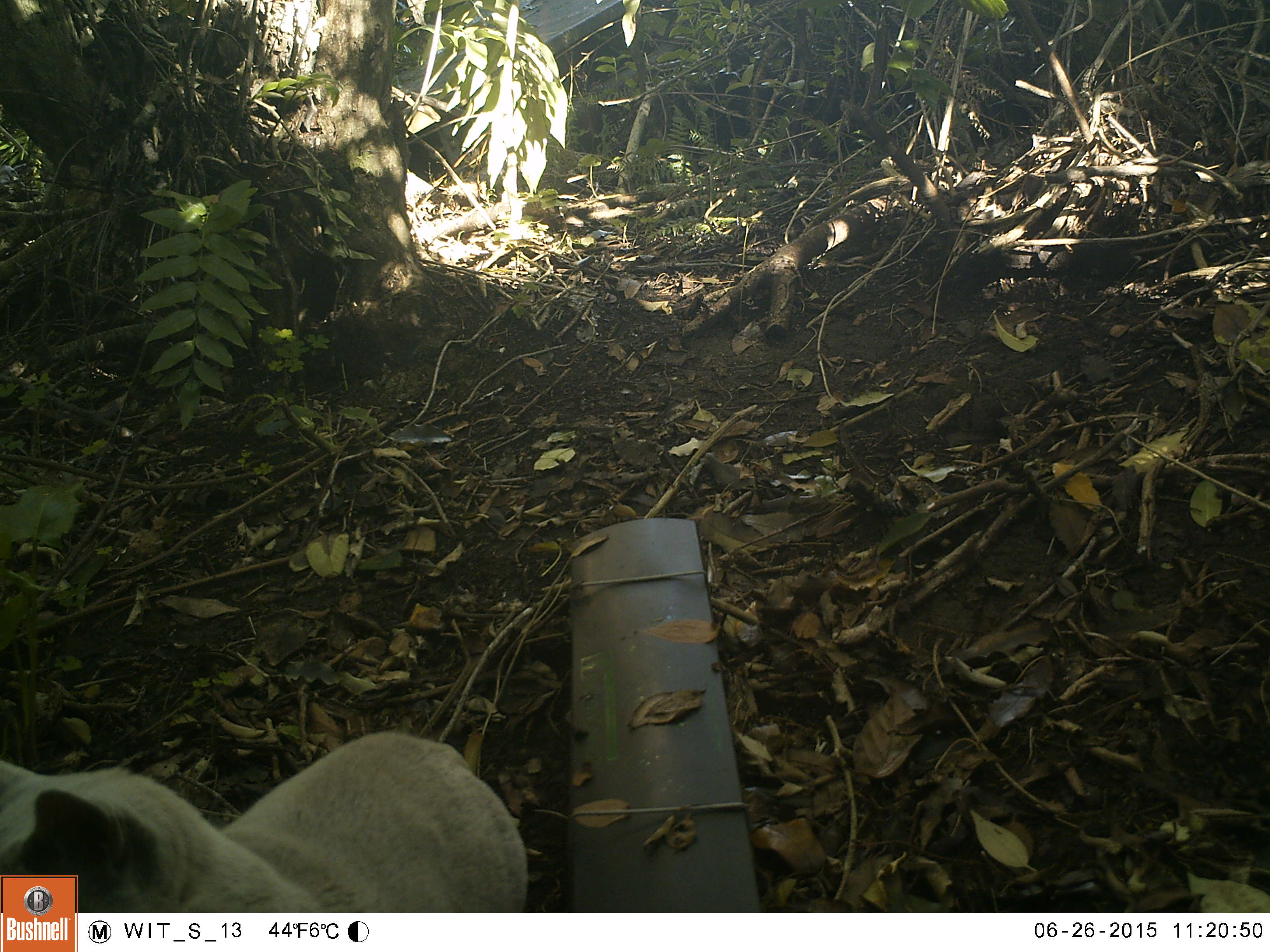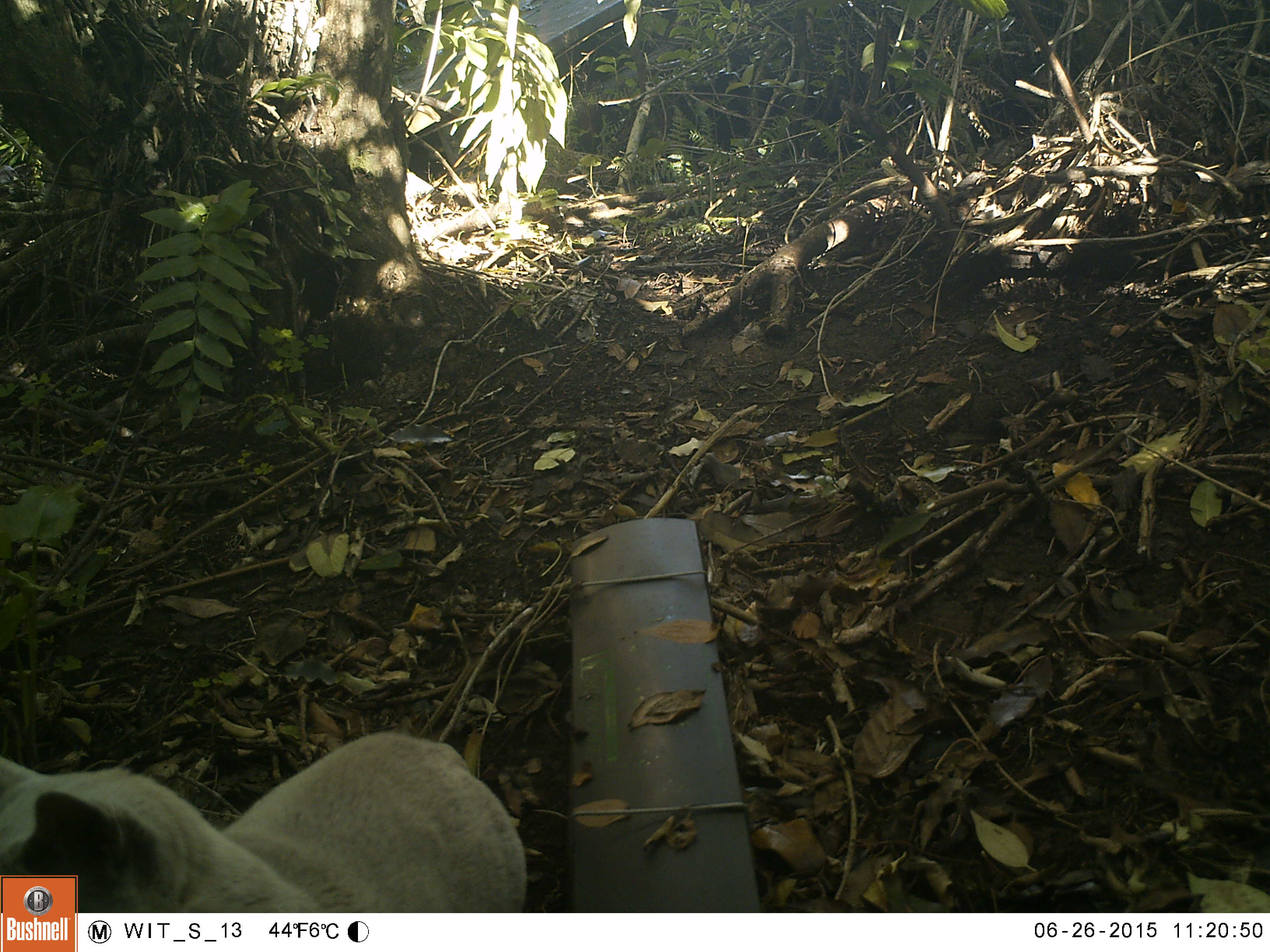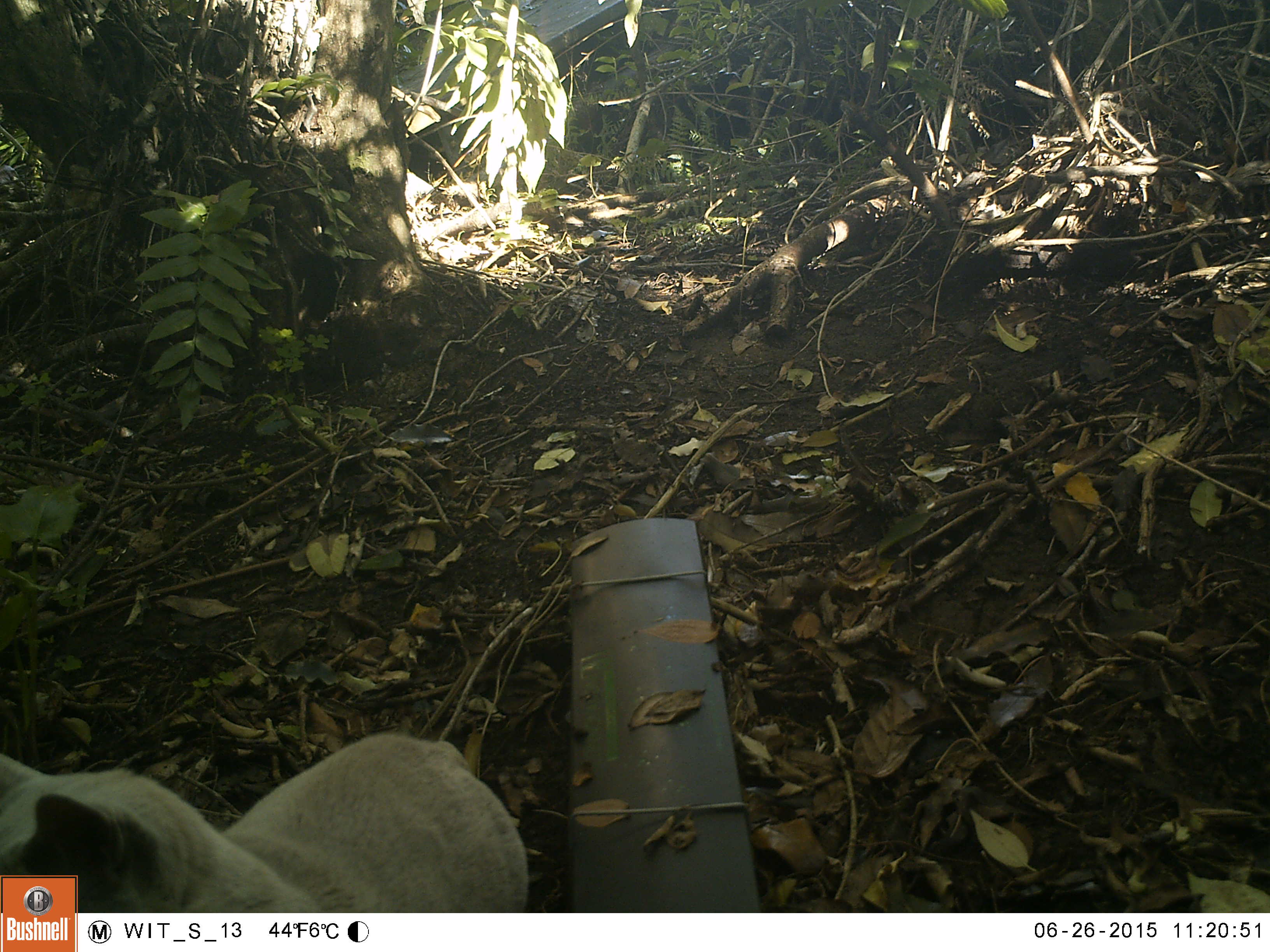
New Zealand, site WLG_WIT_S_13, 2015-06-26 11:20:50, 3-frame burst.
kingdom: Animalia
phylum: Chordata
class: Mammalia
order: Carnivora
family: Felidae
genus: Felis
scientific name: Felis catus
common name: domestic cat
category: cat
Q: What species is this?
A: Cat (domestic cat) (Felis catus).